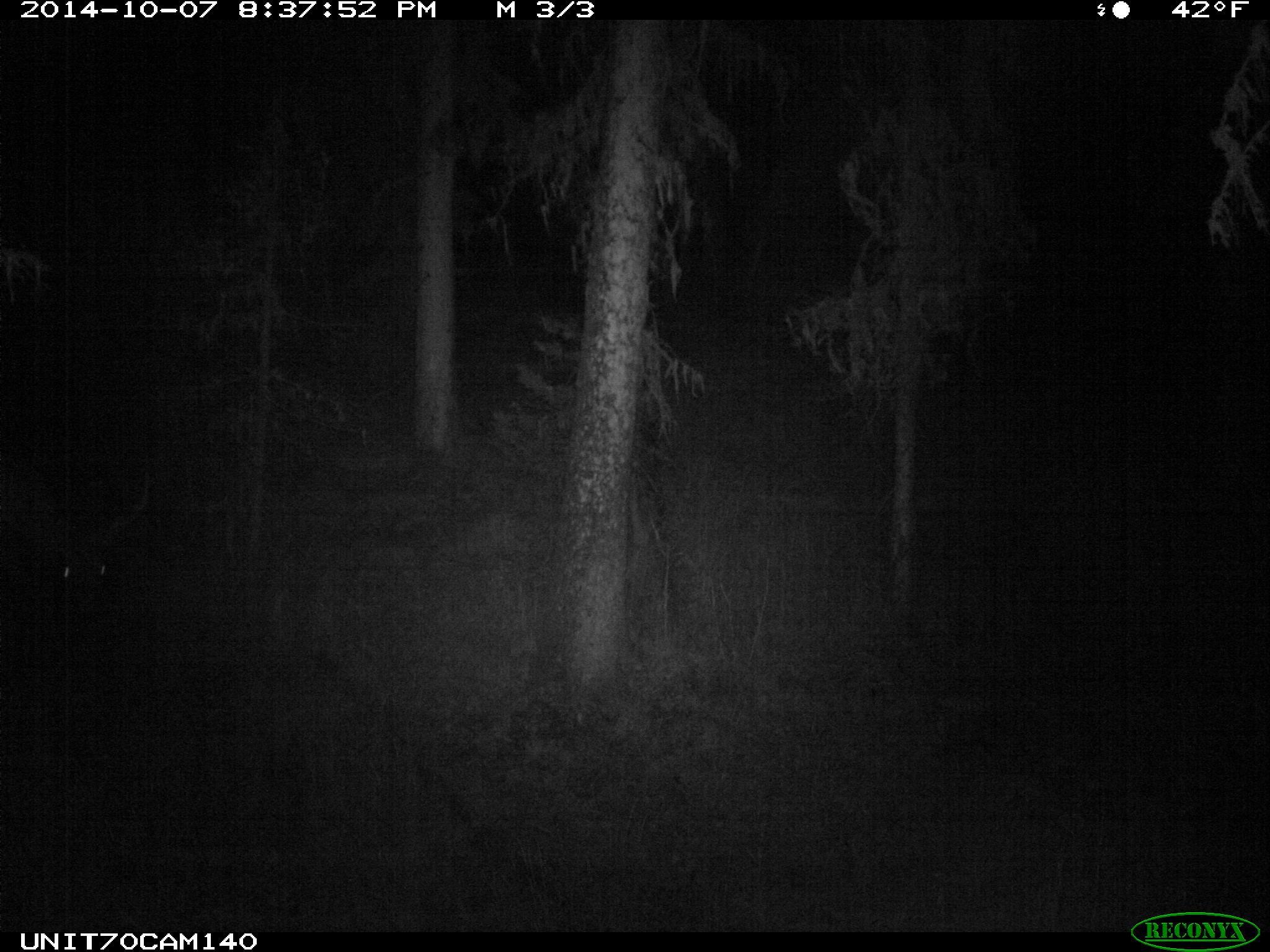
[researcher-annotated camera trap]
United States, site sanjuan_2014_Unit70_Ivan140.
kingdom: Animalia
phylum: Chordata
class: Mammalia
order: Artiodactyla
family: Cervidae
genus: Cervus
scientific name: Cervus elaphus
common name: red deer